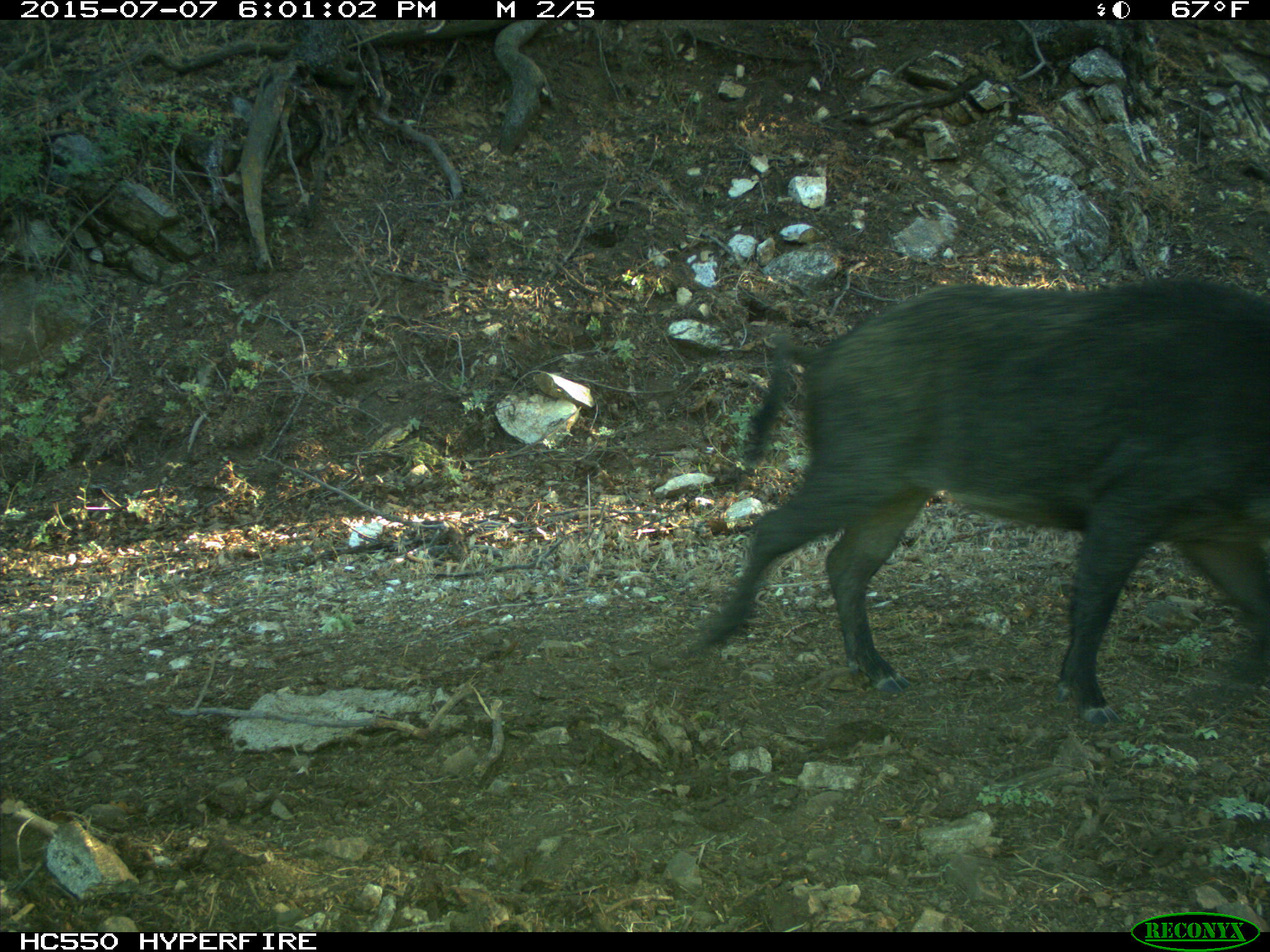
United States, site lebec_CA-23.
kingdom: Animalia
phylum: Chordata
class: Mammalia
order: Artiodactyla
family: Suidae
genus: Sus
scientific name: Sus scrofa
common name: wild boar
Sus scrofa (wild boar).